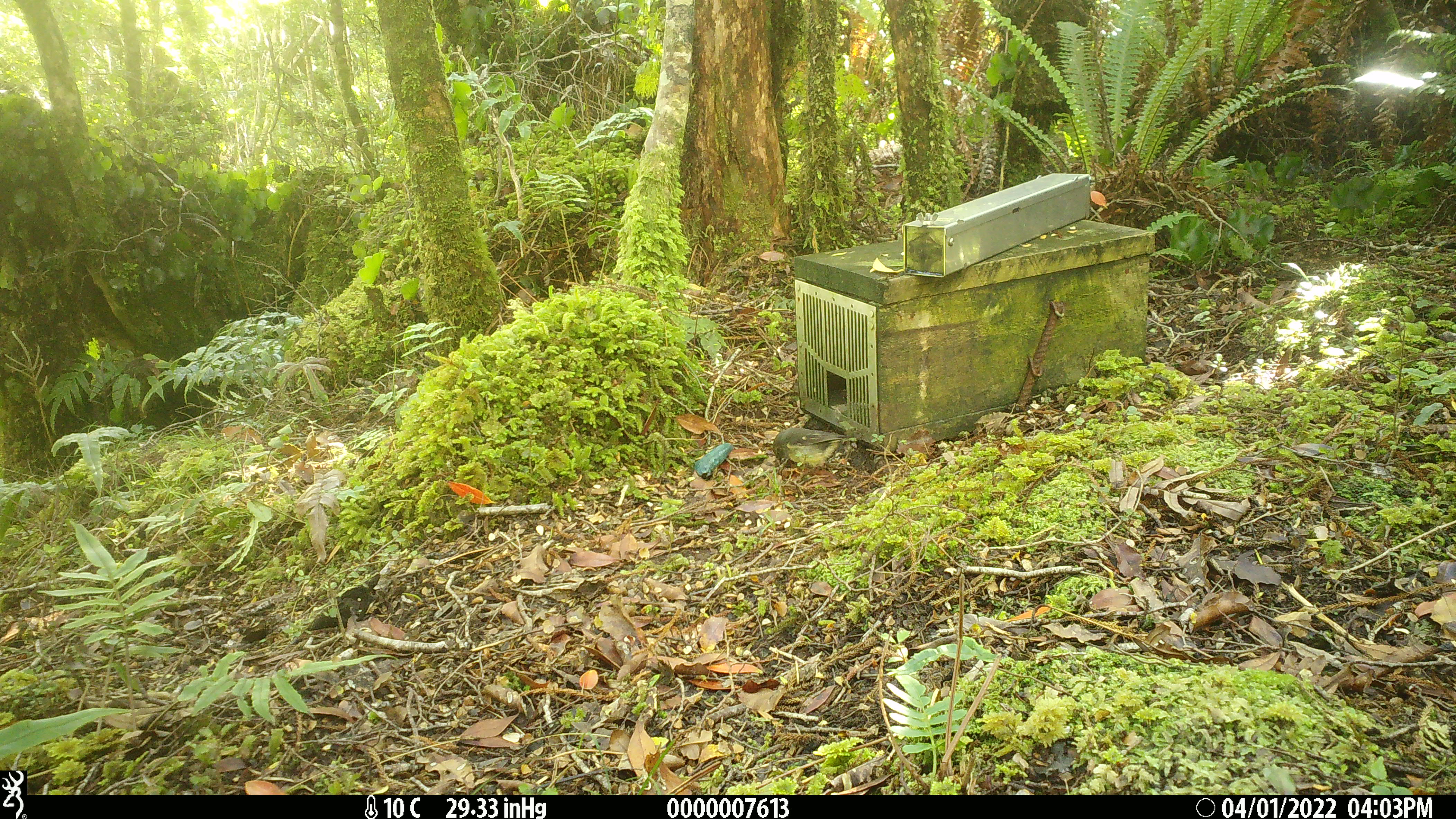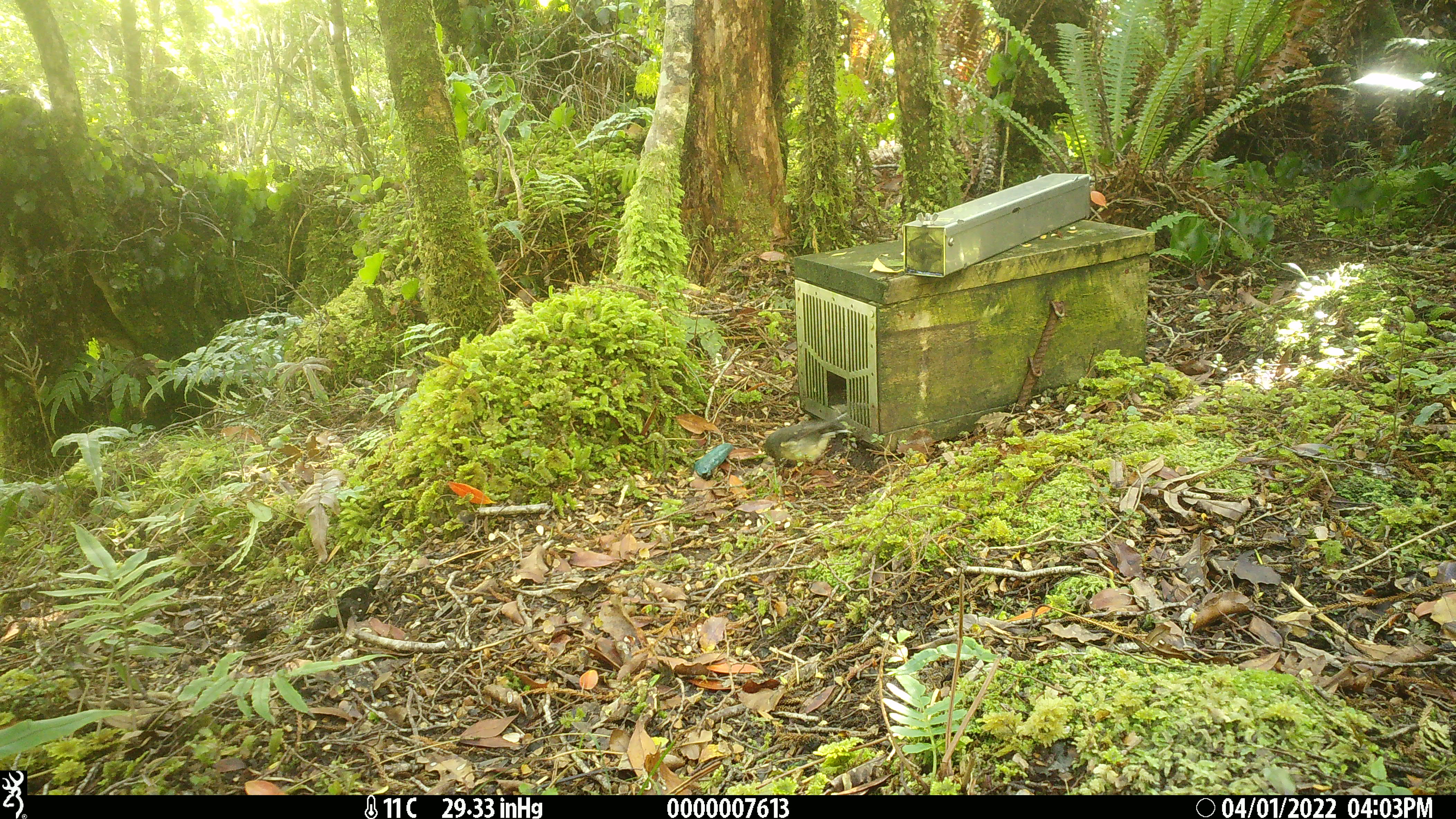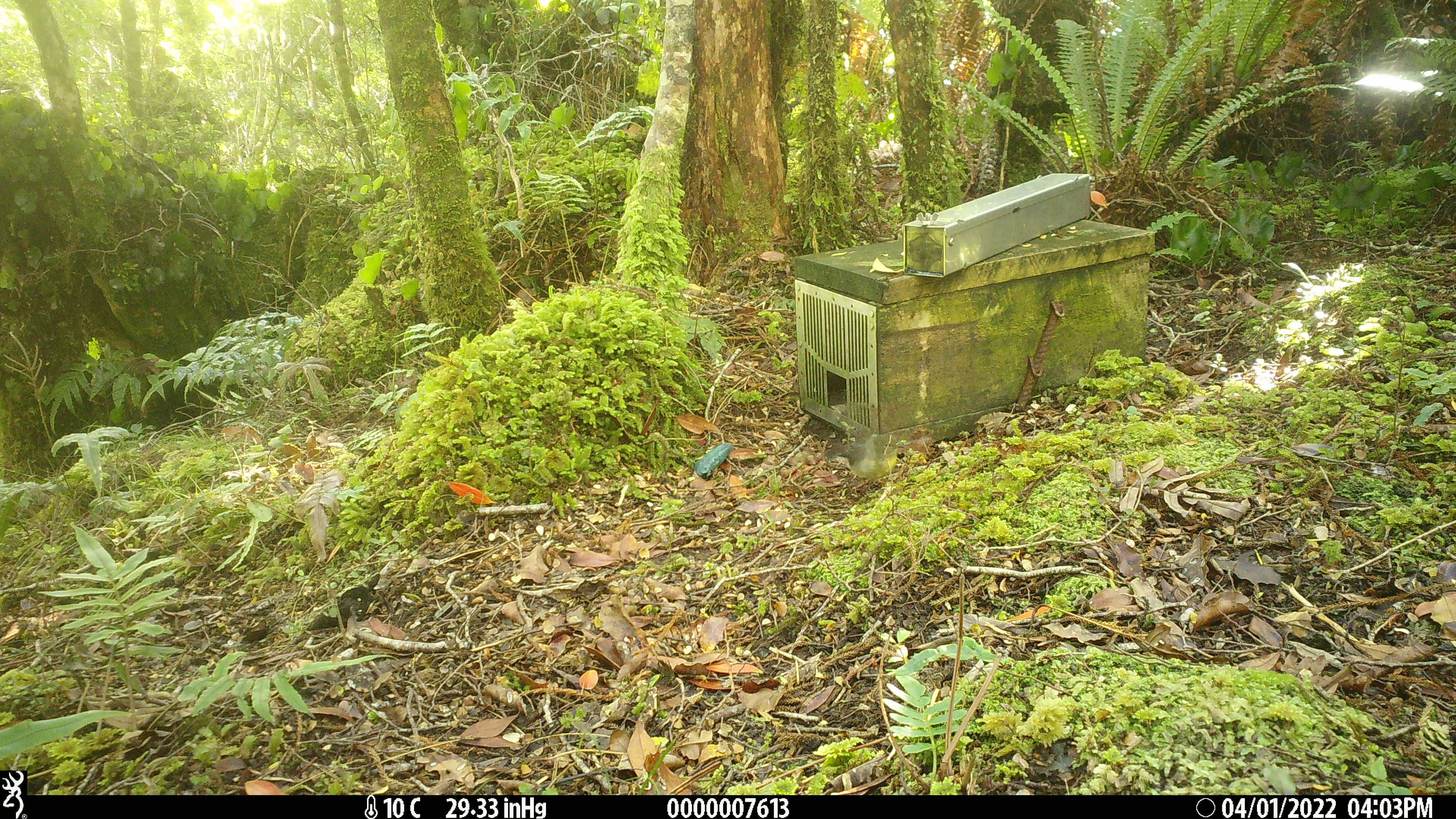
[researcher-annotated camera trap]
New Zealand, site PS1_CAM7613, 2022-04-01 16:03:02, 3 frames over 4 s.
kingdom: Animalia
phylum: Chordata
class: Aves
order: Passeriformes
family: Petroicidae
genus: Petroica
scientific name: Petroica macrocephala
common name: tomtit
Tomtit (Petroica macrocephala).